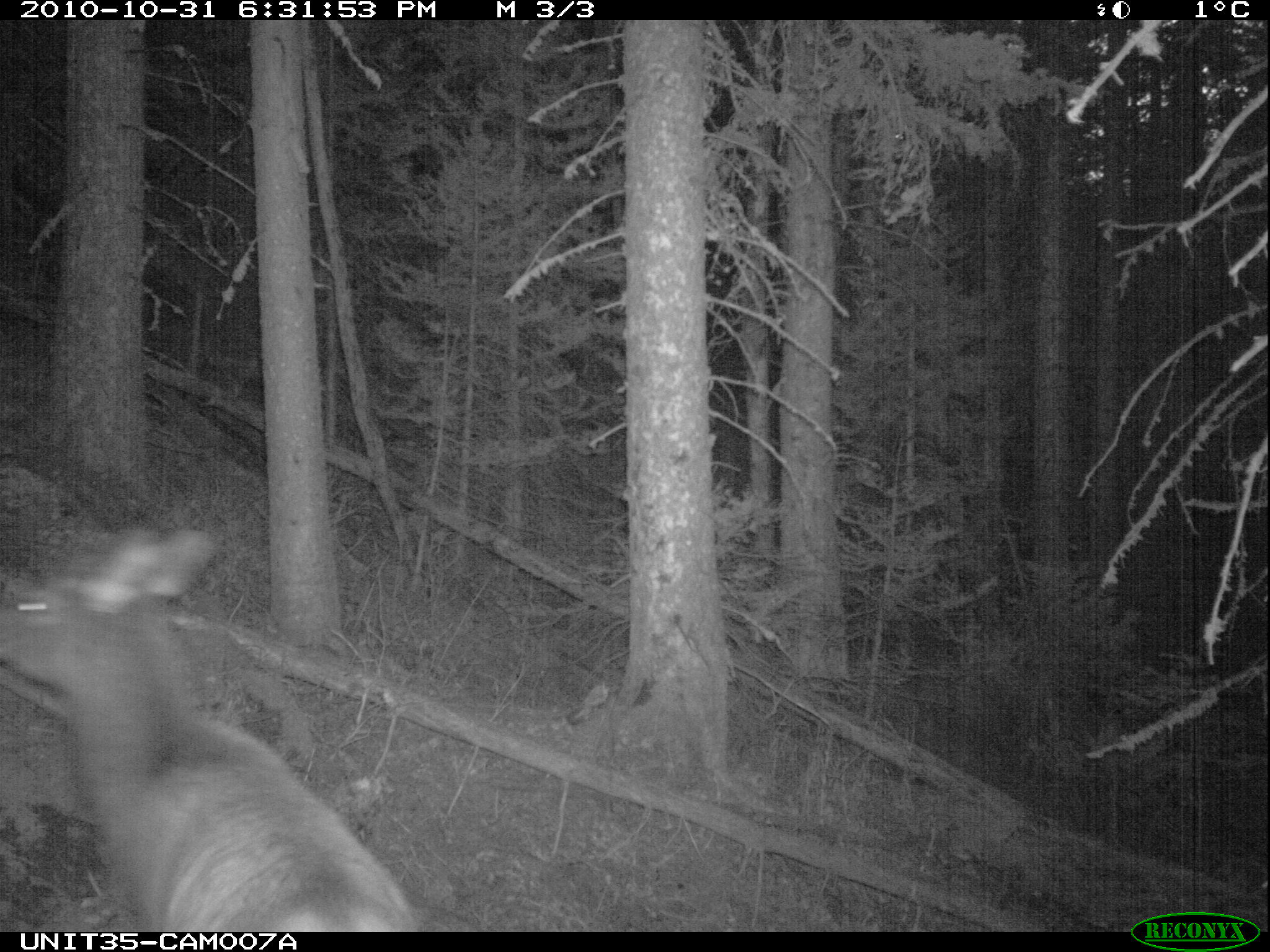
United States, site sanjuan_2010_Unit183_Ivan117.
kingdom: Animalia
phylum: Chordata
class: Mammalia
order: Artiodactyla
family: Cervidae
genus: Cervus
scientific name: Cervus elaphus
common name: red deer